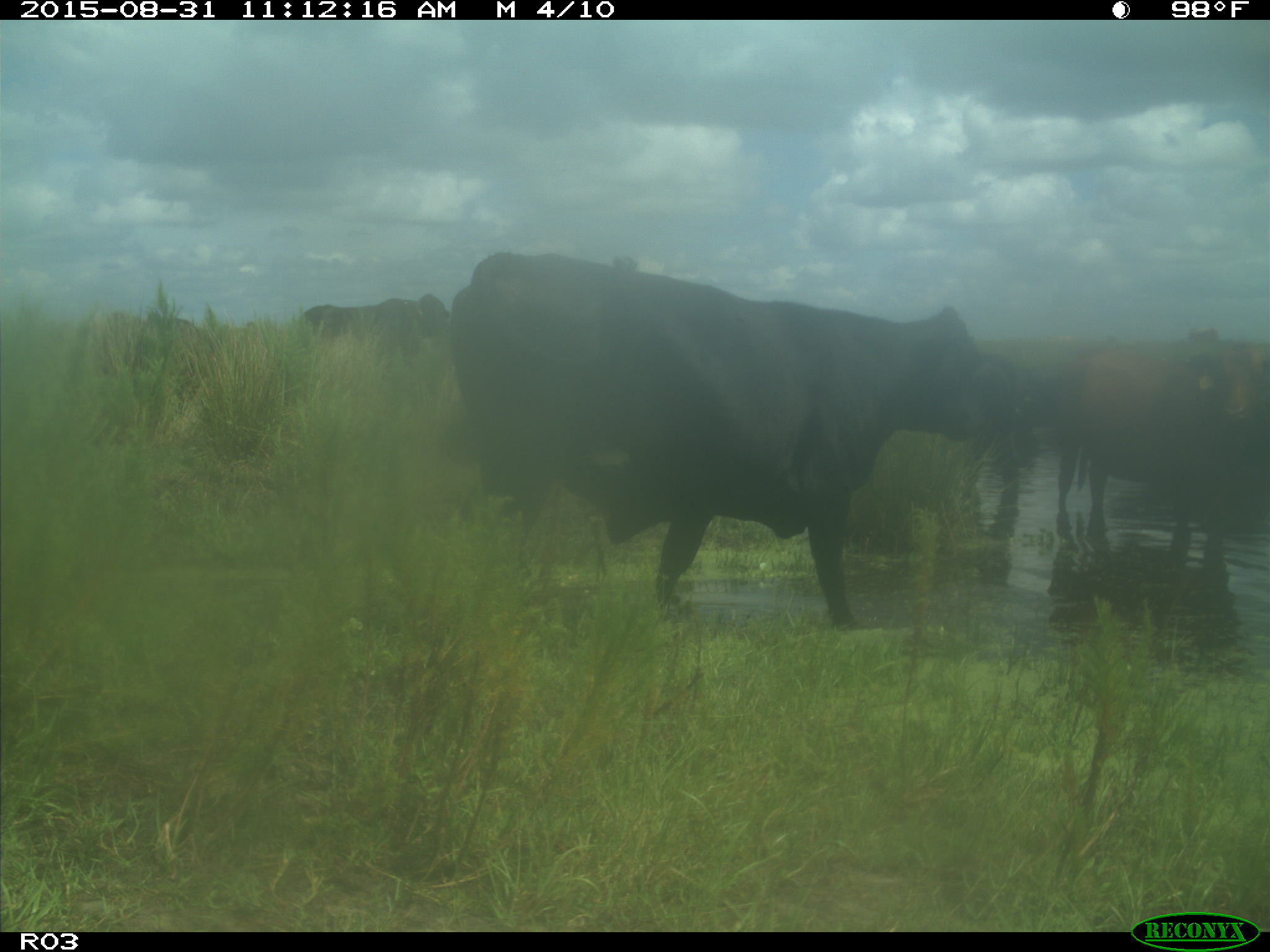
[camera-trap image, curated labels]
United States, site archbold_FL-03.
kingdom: Animalia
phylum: Chordata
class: Mammalia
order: Artiodactyla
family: Bovidae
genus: Bos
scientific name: Bos taurus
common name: domestic cow